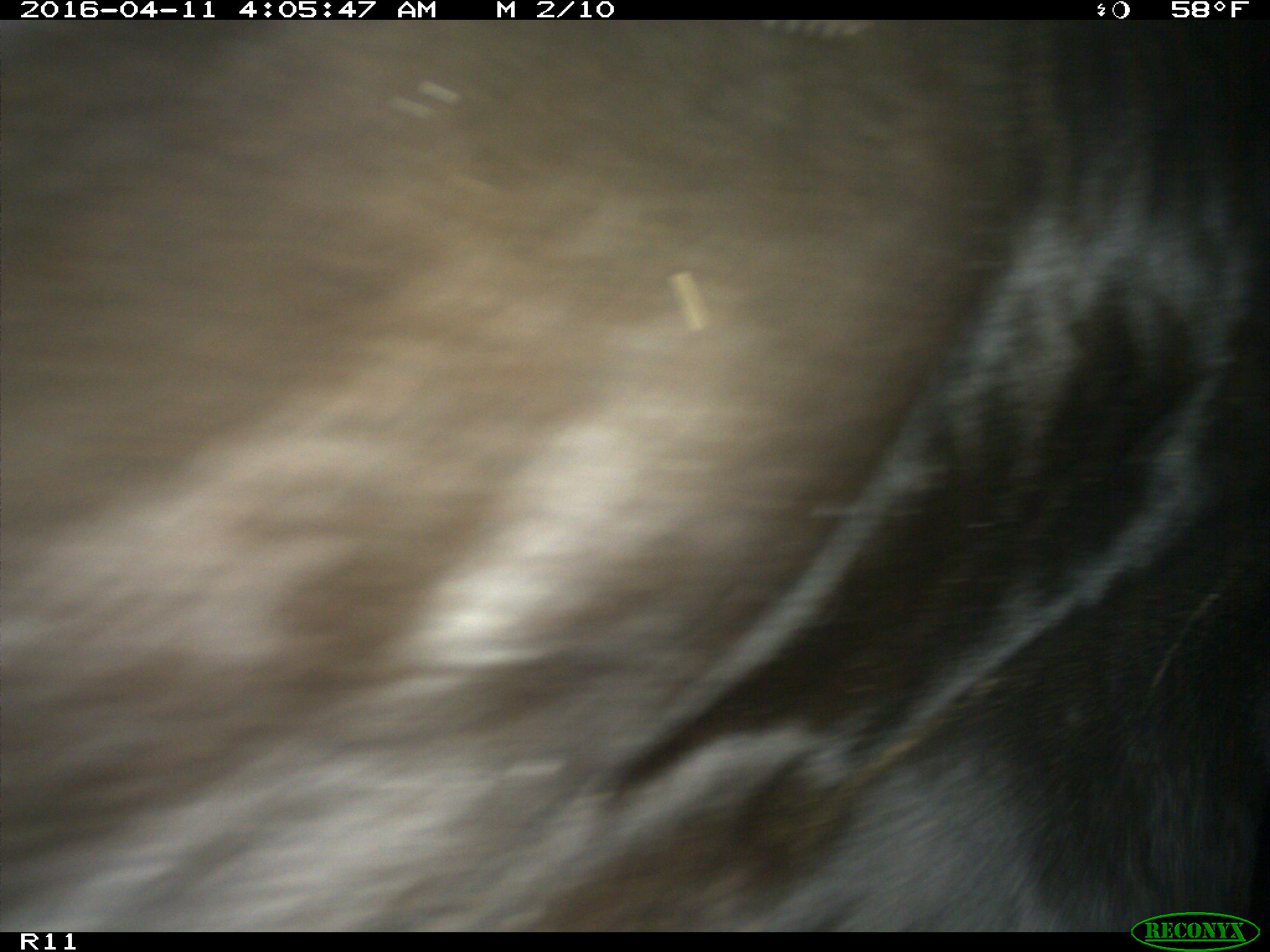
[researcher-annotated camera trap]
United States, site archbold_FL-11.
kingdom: Animalia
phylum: Chordata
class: Mammalia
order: Artiodactyla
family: Bovidae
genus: Bos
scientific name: Bos taurus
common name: domestic cow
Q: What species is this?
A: Bos taurus (domestic cow).